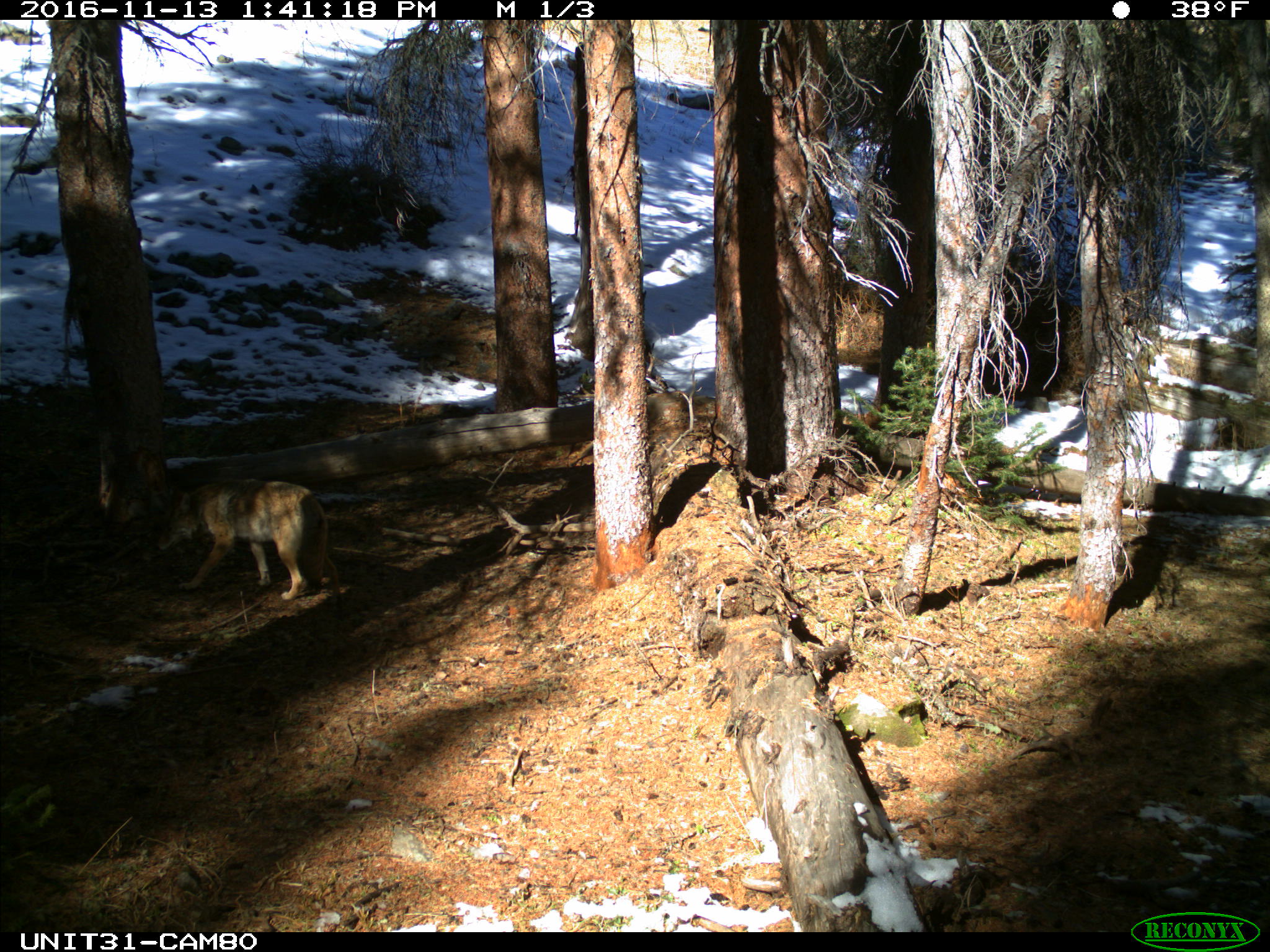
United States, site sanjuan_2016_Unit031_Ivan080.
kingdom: Animalia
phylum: Chordata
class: Mammalia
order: Carnivora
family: Canidae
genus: Canis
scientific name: Canis latrans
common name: coyote